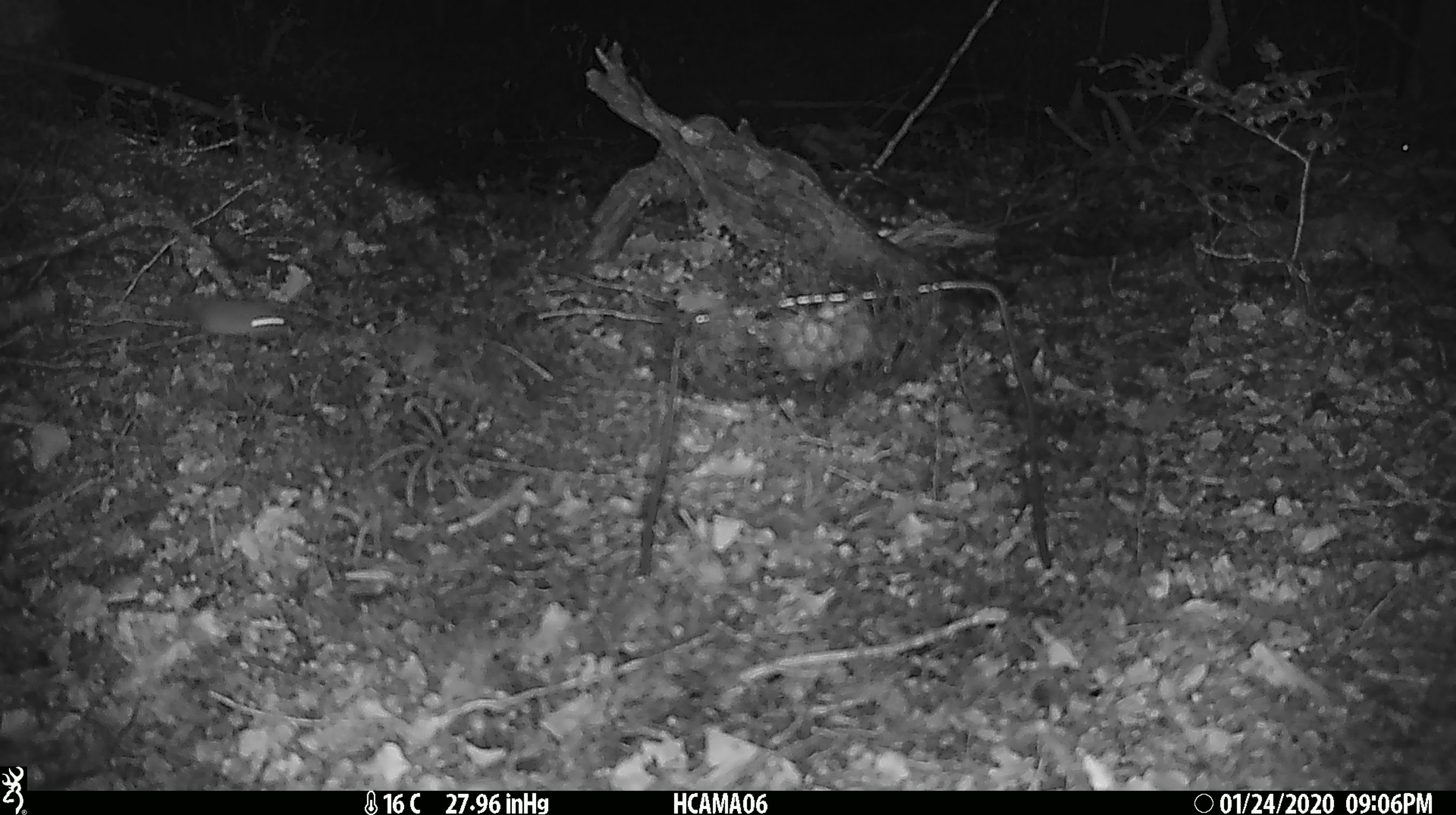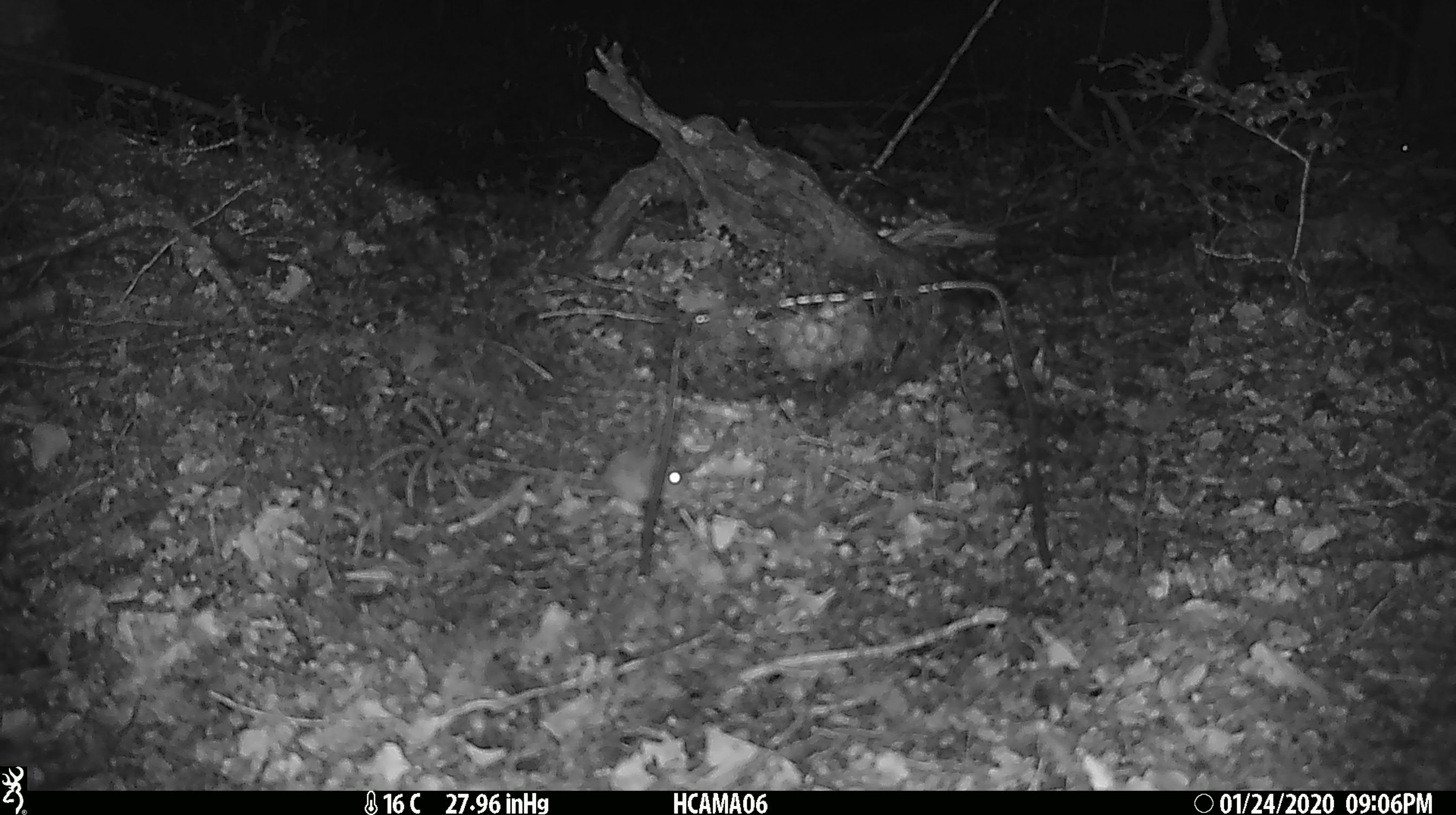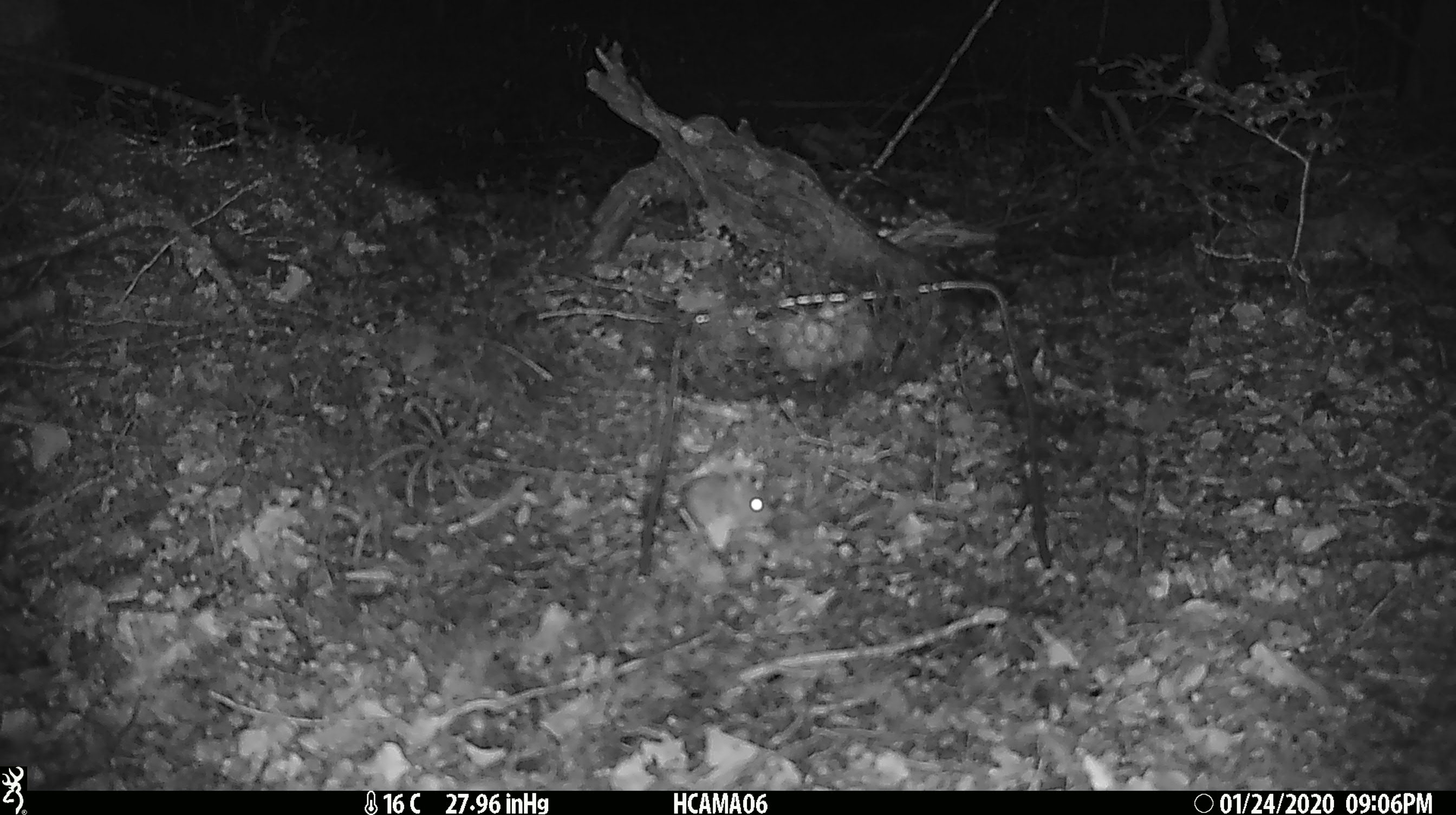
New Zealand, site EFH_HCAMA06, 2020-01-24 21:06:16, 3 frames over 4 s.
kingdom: Animalia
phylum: Chordata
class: Mammalia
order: Rodentia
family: Muridae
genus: Mus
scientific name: Mus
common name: mouse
Mouse (Mus).